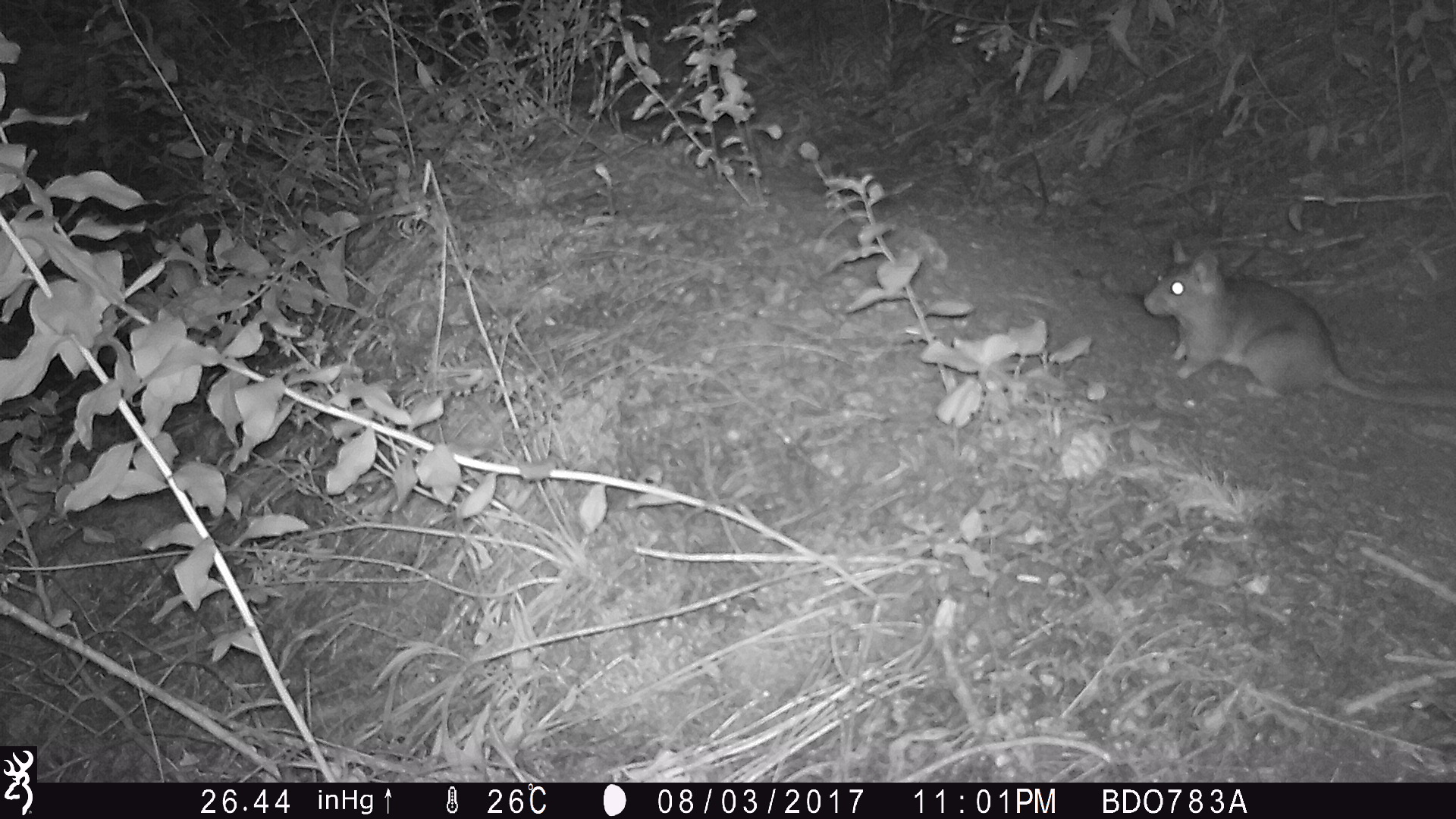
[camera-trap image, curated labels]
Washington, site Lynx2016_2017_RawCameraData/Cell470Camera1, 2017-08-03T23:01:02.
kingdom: Animalia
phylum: Chordata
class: Mammalia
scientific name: Mammalia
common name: small mammal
Small mammal (Mammalia). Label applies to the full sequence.